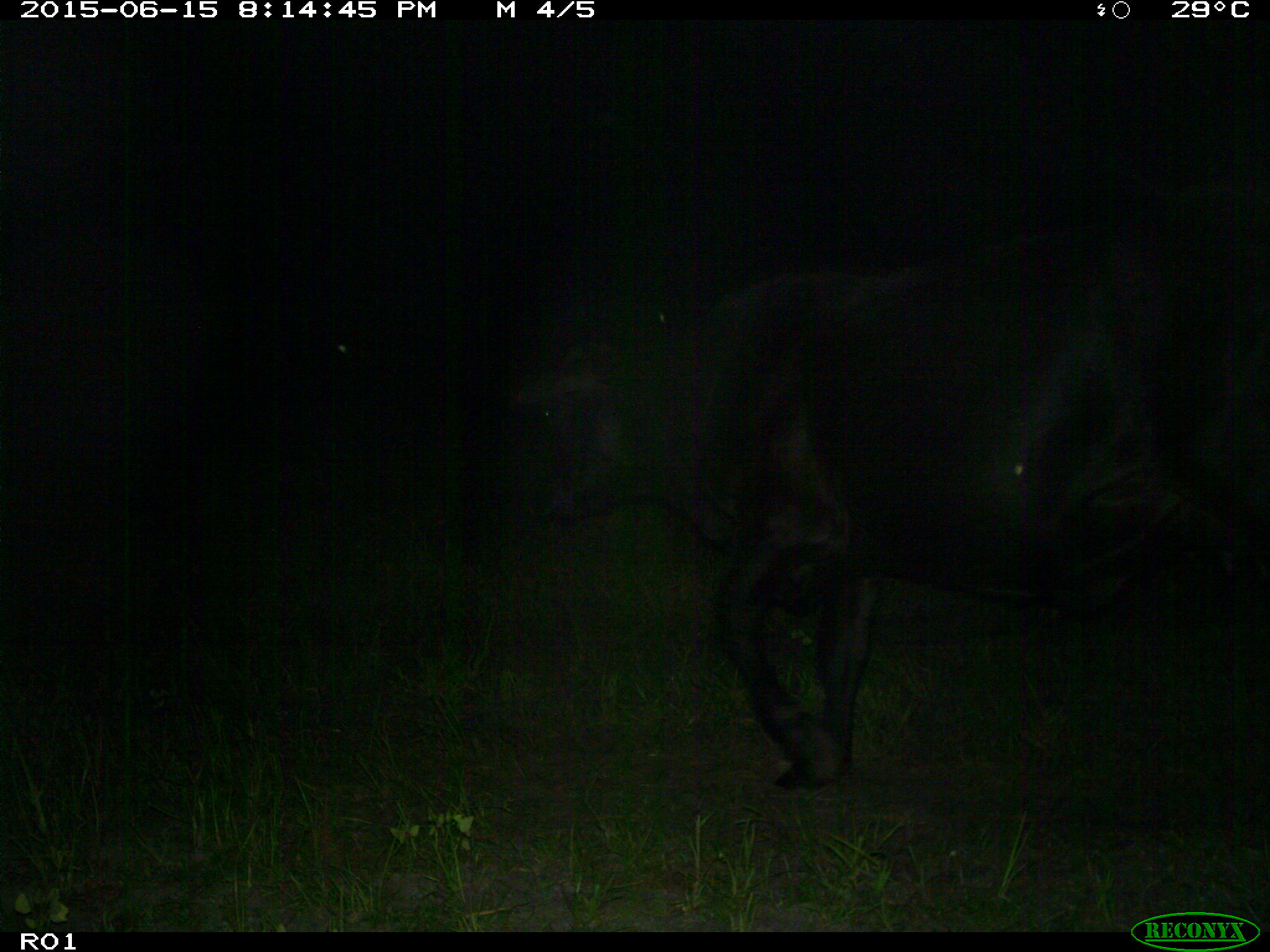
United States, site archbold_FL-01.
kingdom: Animalia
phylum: Chordata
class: Mammalia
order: Artiodactyla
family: Bovidae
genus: Bos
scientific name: Bos taurus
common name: domestic cow